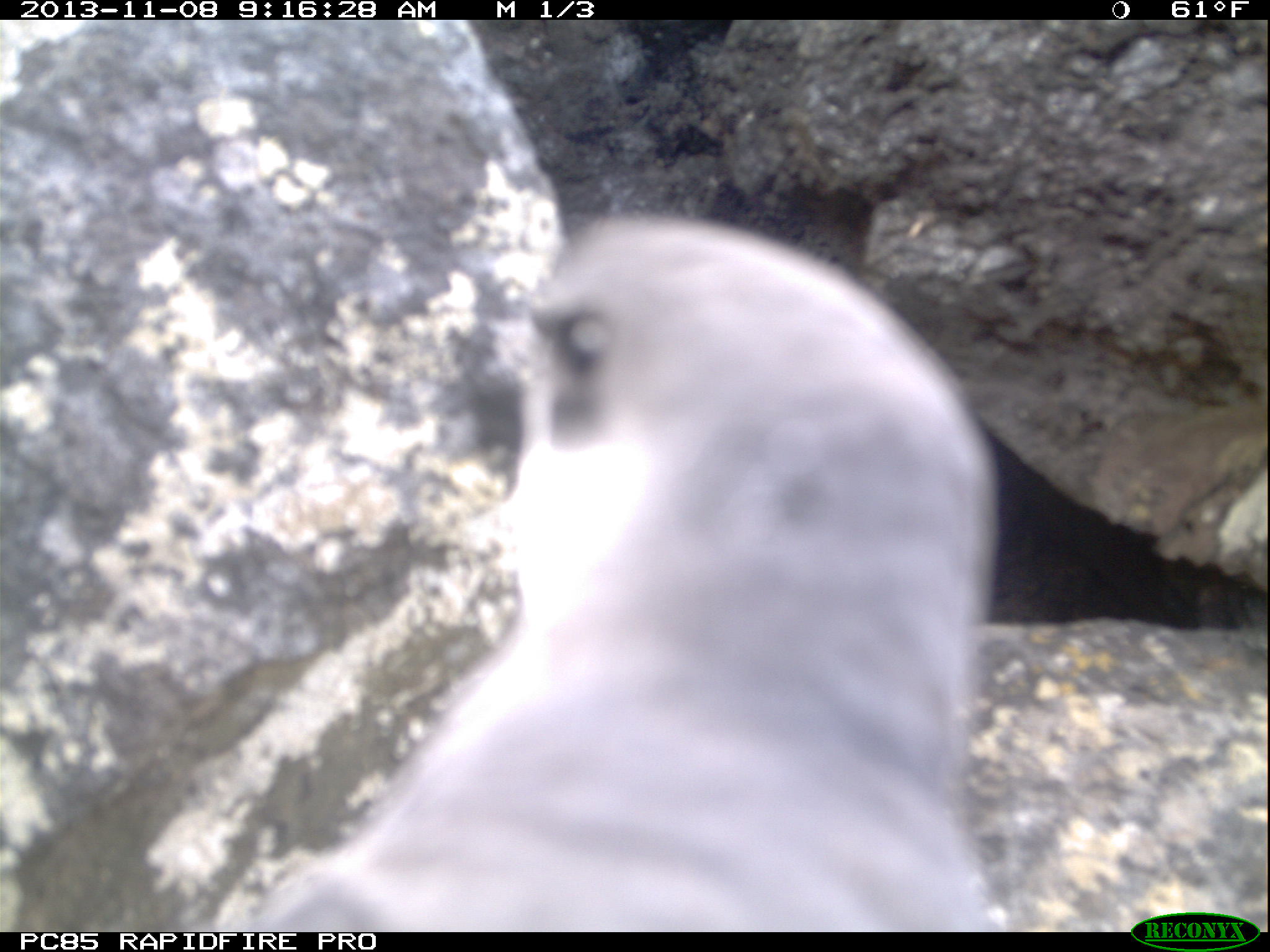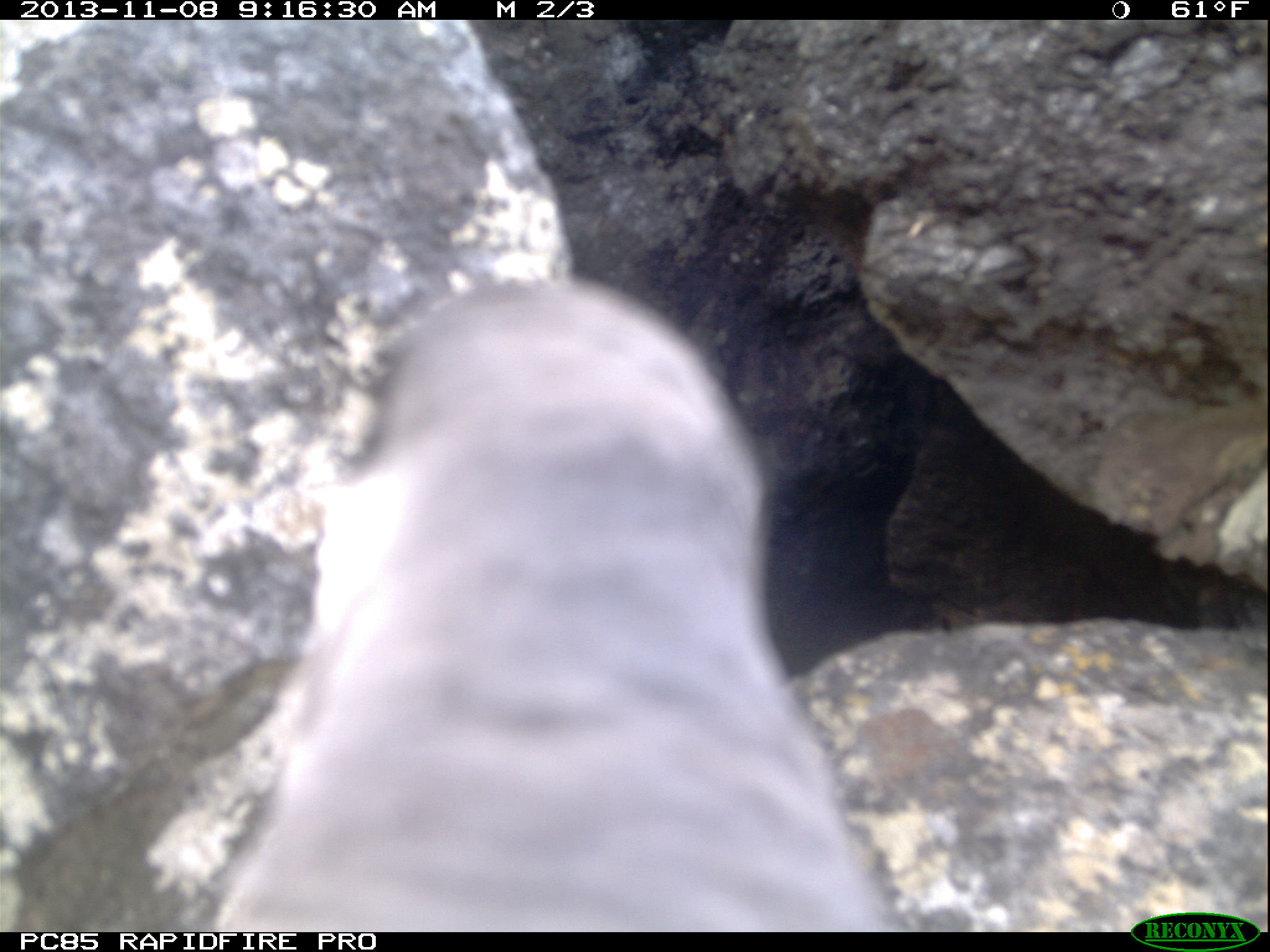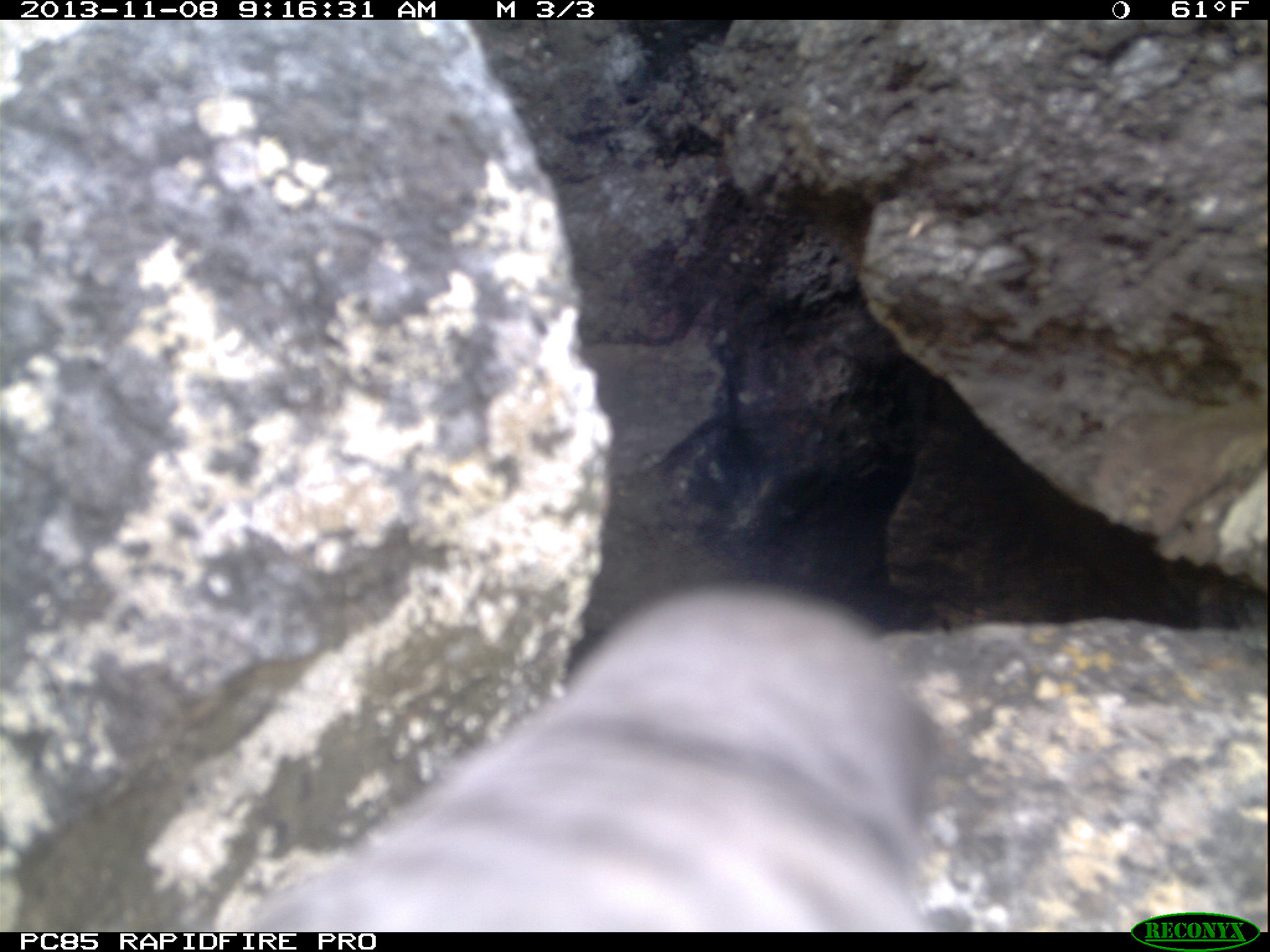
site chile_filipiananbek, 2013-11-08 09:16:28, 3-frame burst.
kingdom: Animalia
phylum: Chordata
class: Aves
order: Procellariiformes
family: Procellariidae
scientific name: Procellariidae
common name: petrel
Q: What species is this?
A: Petrel (Procellariidae).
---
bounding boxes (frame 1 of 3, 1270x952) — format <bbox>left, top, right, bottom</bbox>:
petrel: <bbox>256, 194, 1040, 933</bbox>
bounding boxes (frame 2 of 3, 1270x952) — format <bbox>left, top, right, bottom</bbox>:
petrel: <bbox>198, 272, 915, 928</bbox>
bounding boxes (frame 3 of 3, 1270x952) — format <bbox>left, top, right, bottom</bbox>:
petrel: <bbox>225, 590, 961, 928</bbox>